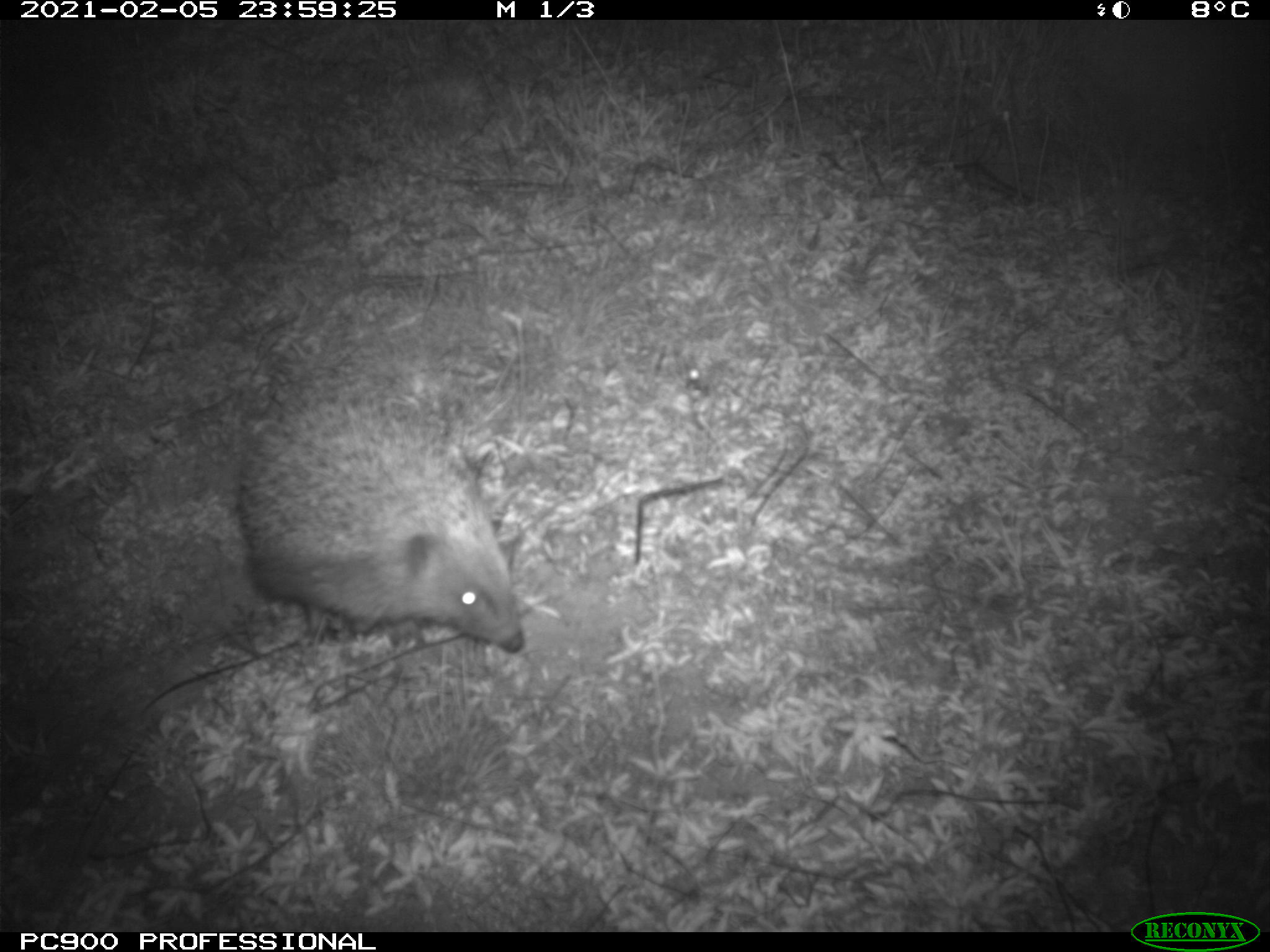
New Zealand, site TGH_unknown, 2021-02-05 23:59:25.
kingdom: Animalia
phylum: Chordata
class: Mammalia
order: Eulipotyphla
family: Erinaceidae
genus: Erinaceus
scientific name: Erinaceus europaeus europaeus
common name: european hedgehog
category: hedgehog